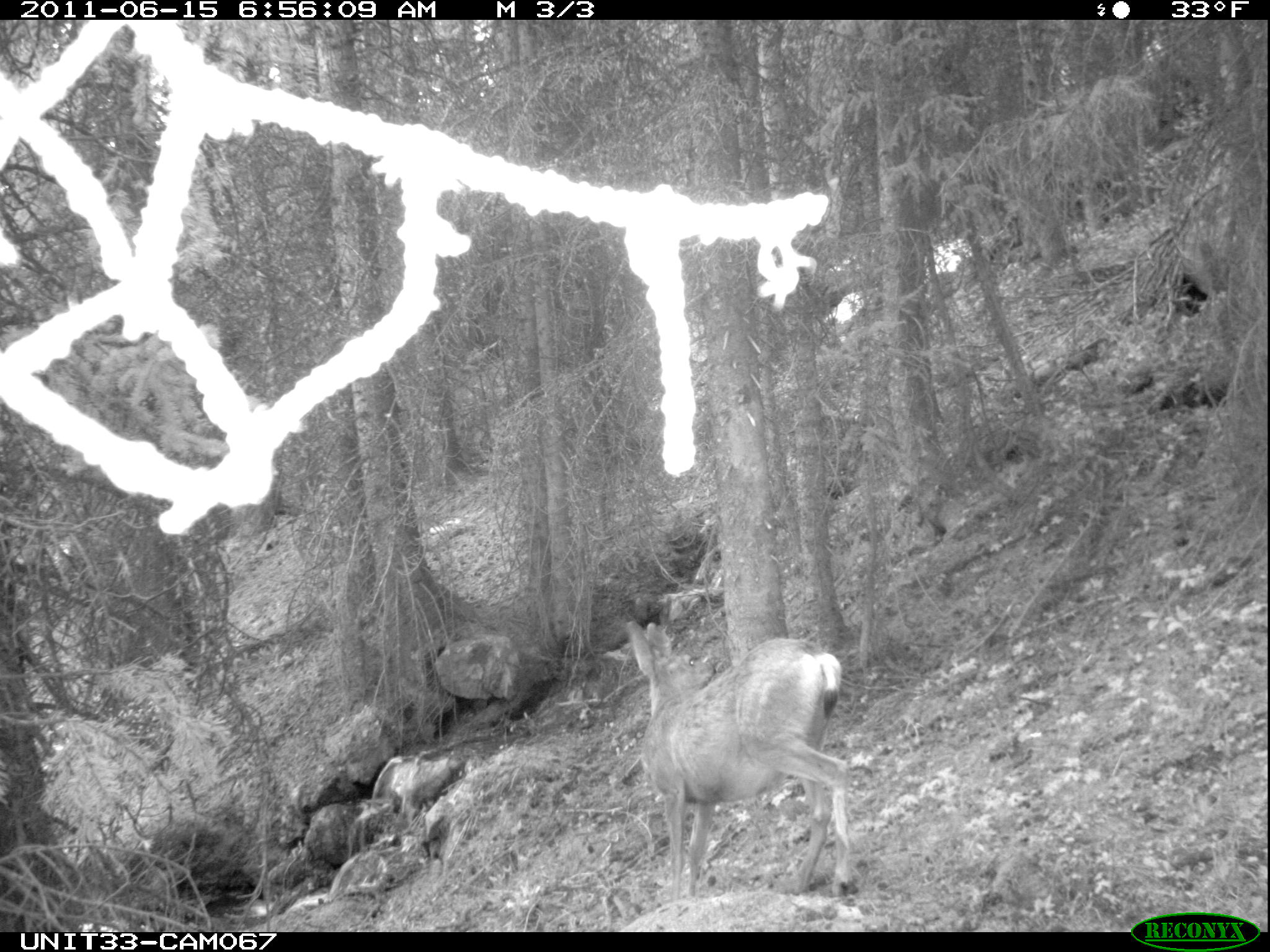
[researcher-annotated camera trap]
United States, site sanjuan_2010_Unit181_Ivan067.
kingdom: Animalia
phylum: Chordata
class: Mammalia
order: Artiodactyla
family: Cervidae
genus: Odocoileus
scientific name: Odocoileus hemionus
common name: mule deer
Odocoileus hemionus (mule deer).